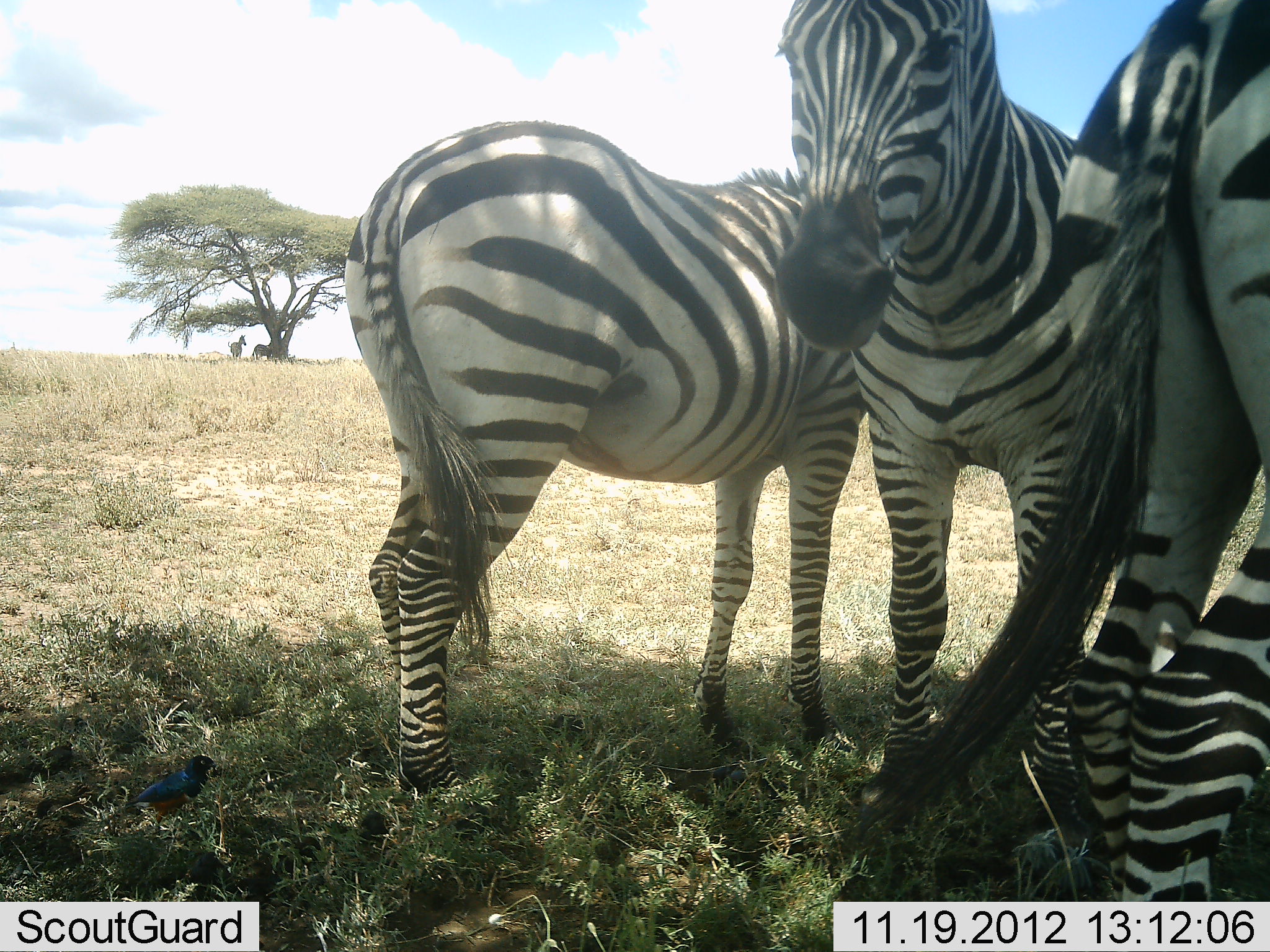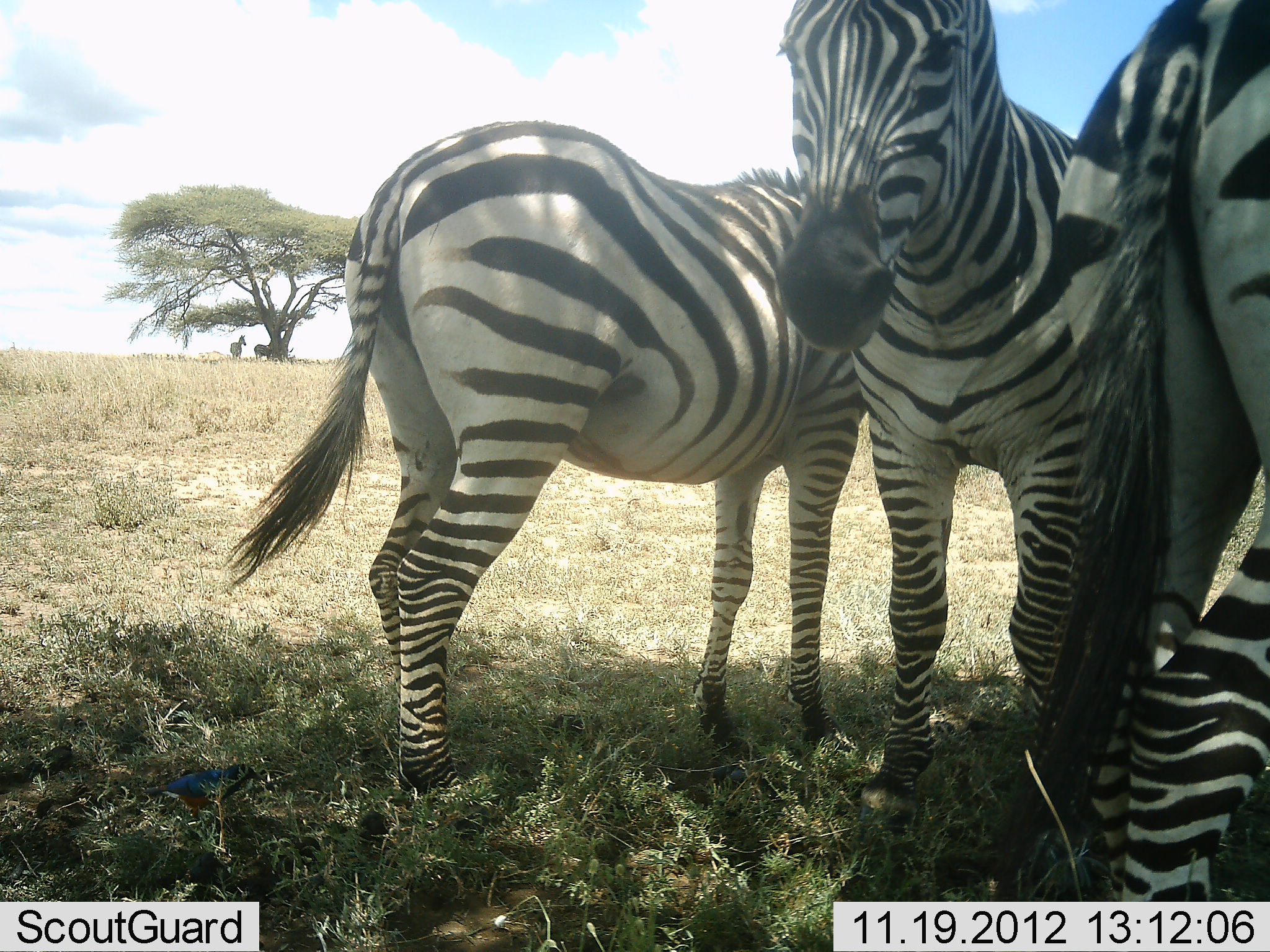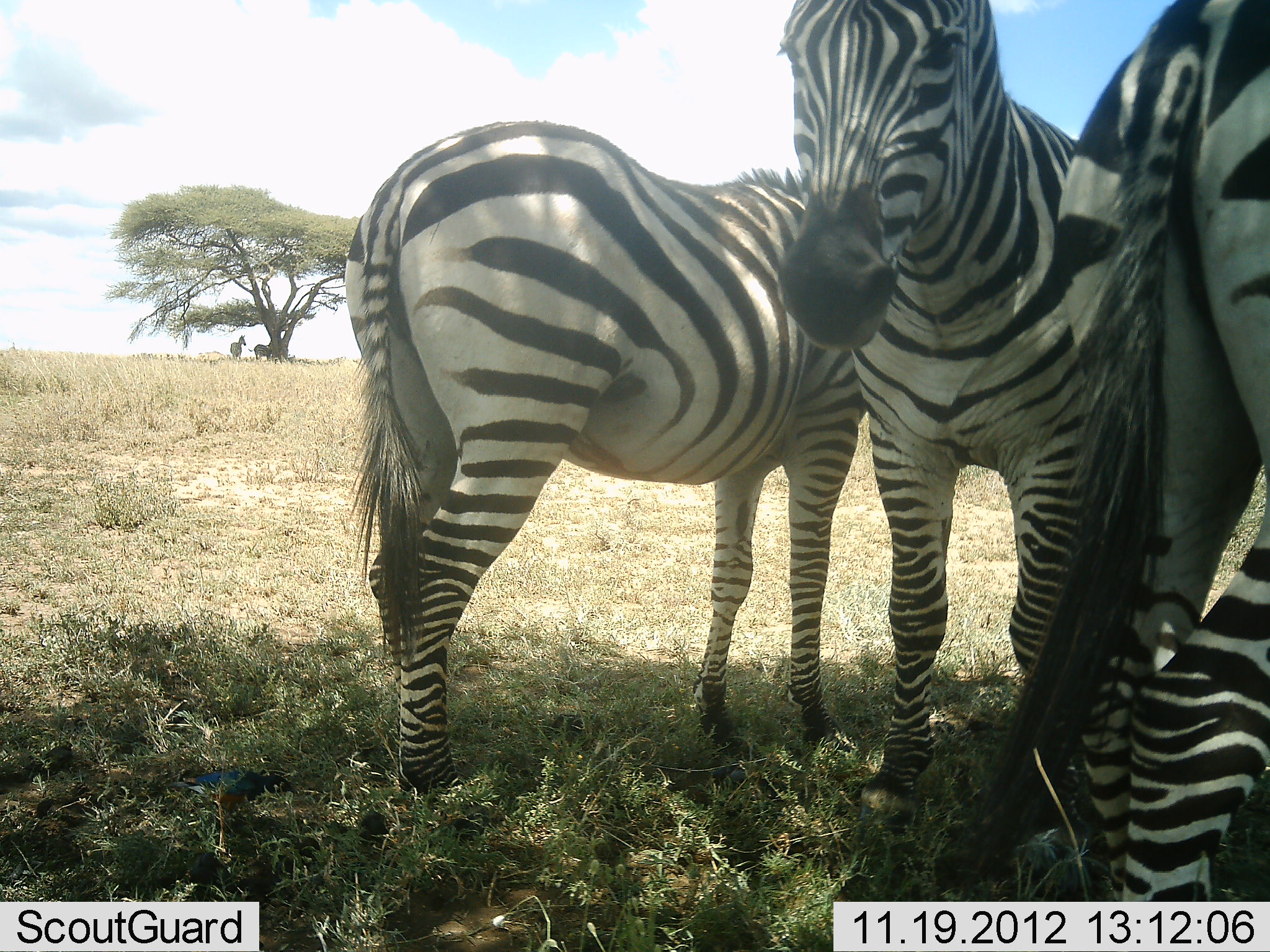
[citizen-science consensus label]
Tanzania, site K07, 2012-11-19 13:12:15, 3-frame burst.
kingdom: Animalia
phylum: Chordata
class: Mammalia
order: Perissodactyla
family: Equidae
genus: Equus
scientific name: Equus quagga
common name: plains zebra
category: zebra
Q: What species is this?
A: Zebra (plains zebra) (Equus quagga).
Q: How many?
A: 3.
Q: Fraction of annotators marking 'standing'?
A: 100%.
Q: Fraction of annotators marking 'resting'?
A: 9%.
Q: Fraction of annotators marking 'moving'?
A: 0%.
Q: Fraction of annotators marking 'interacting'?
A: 9%.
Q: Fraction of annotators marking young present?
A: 0%.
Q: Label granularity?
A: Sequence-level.